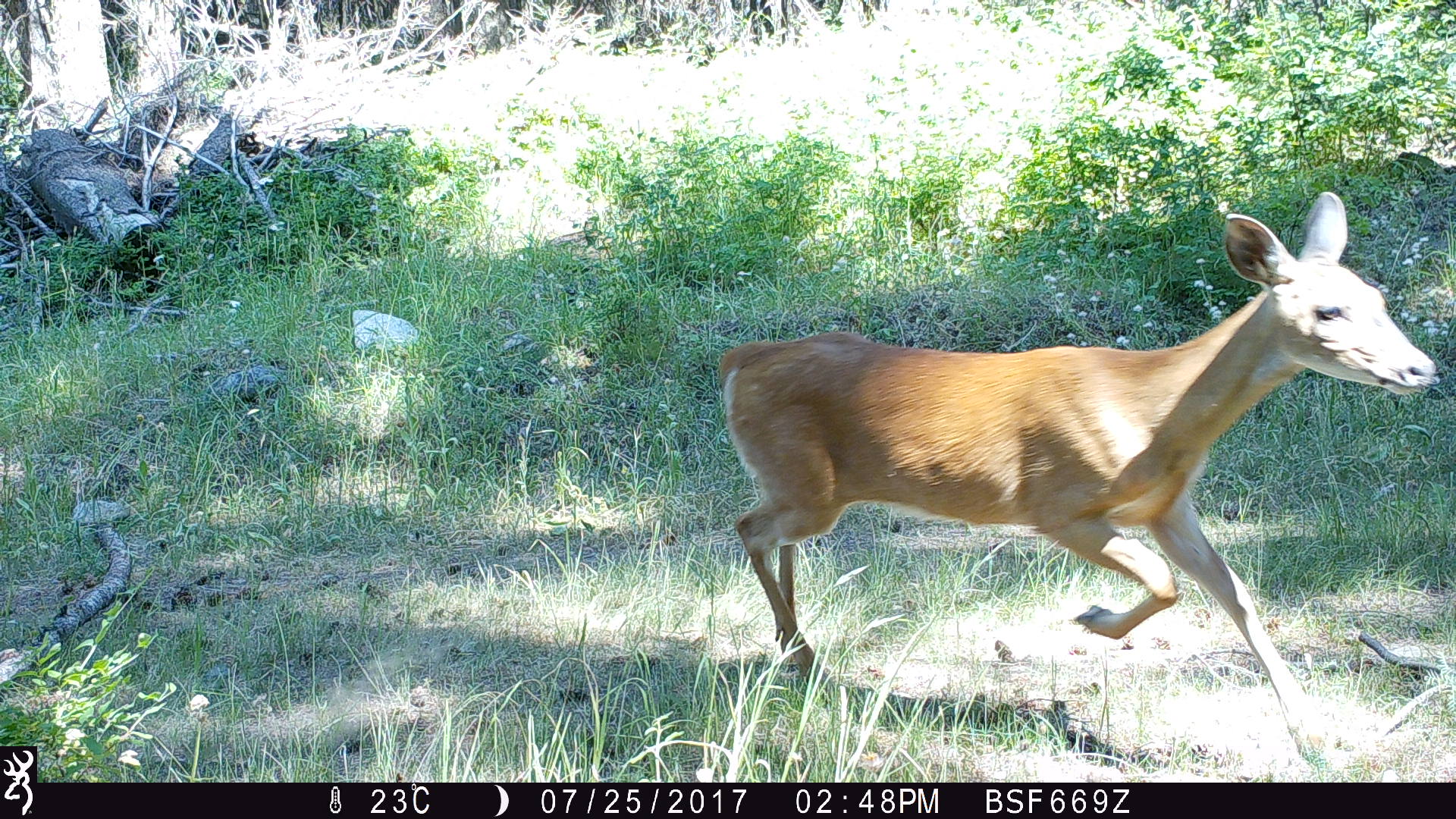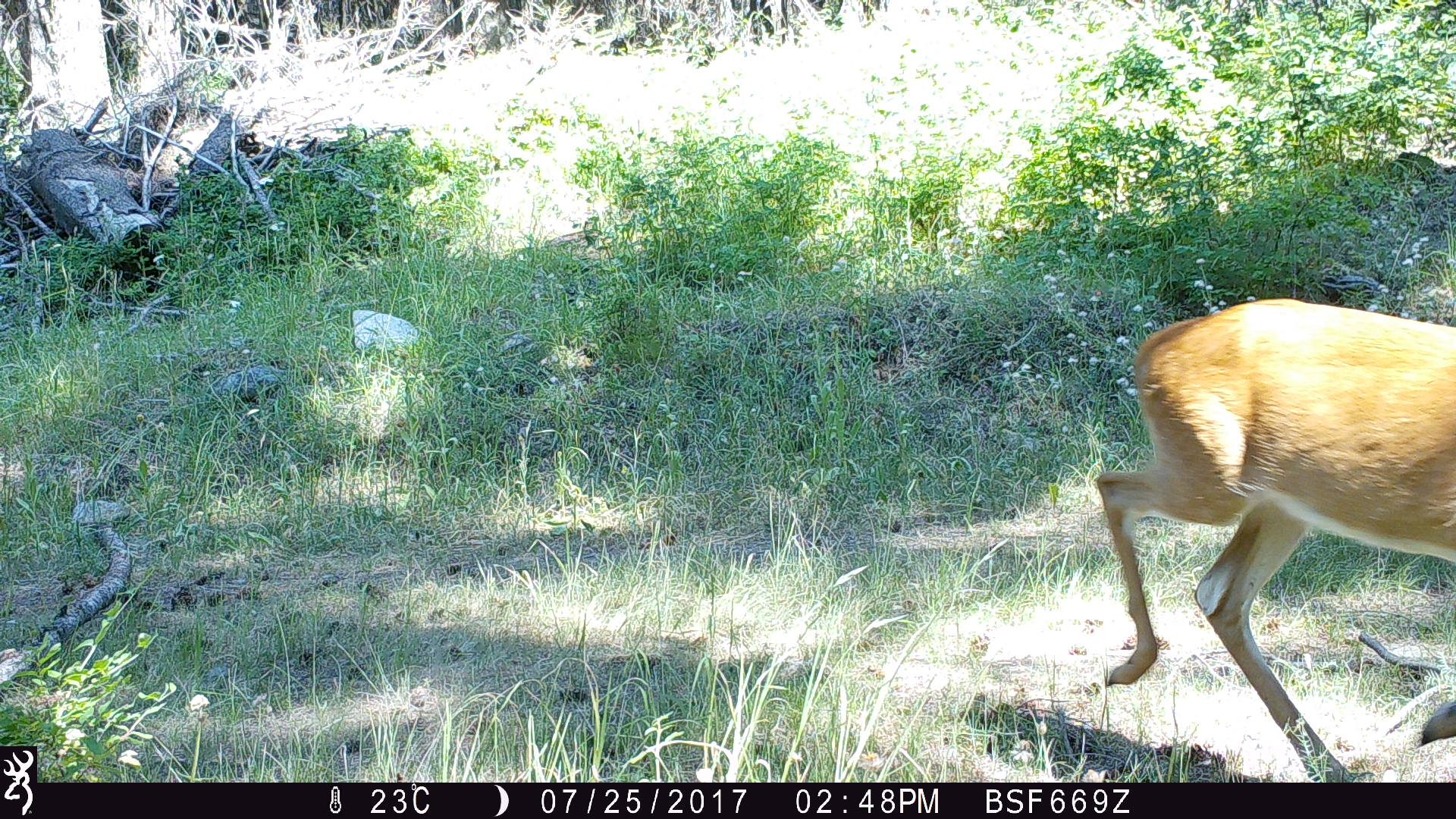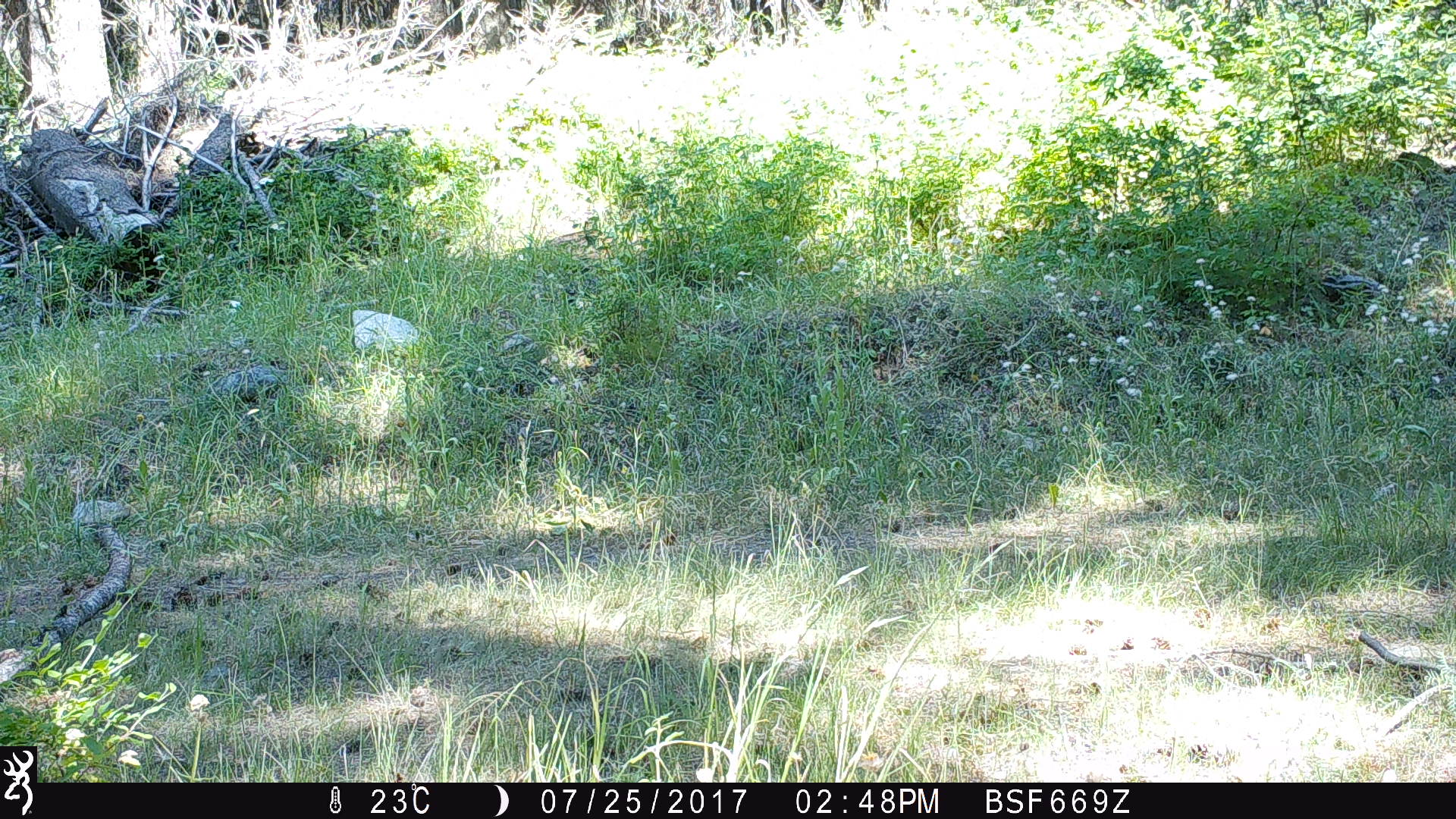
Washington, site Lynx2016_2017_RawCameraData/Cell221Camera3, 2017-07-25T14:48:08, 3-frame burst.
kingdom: Animalia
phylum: Chordata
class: Mammalia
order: Artiodactyla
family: Cervidae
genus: Odocoileus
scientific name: Odocoileus virginianus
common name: white-tailed deer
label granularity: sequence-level